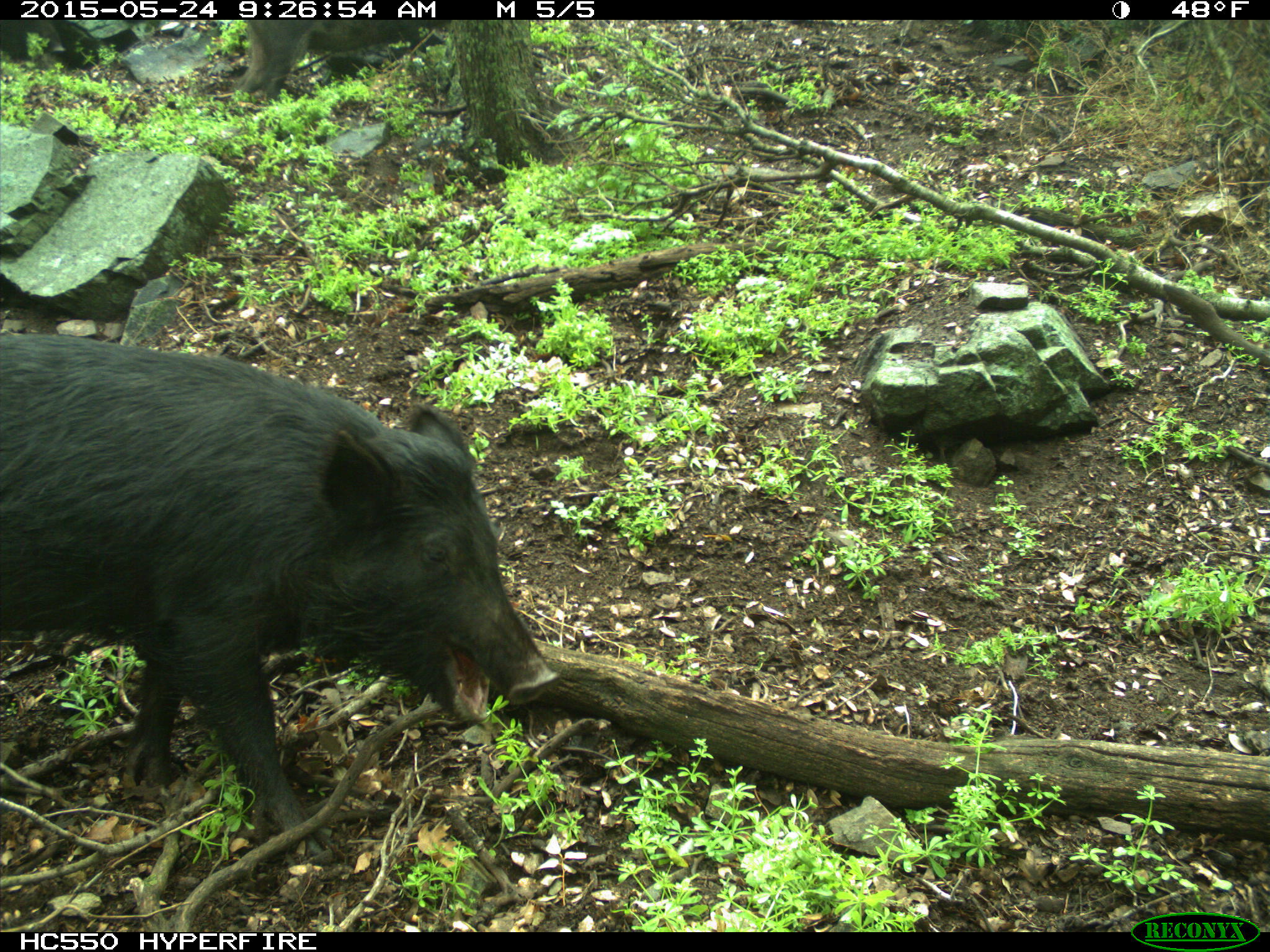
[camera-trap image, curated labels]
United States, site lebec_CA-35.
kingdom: Animalia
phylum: Chordata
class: Mammalia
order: Artiodactyla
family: Suidae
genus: Sus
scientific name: Sus scrofa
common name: wild boar